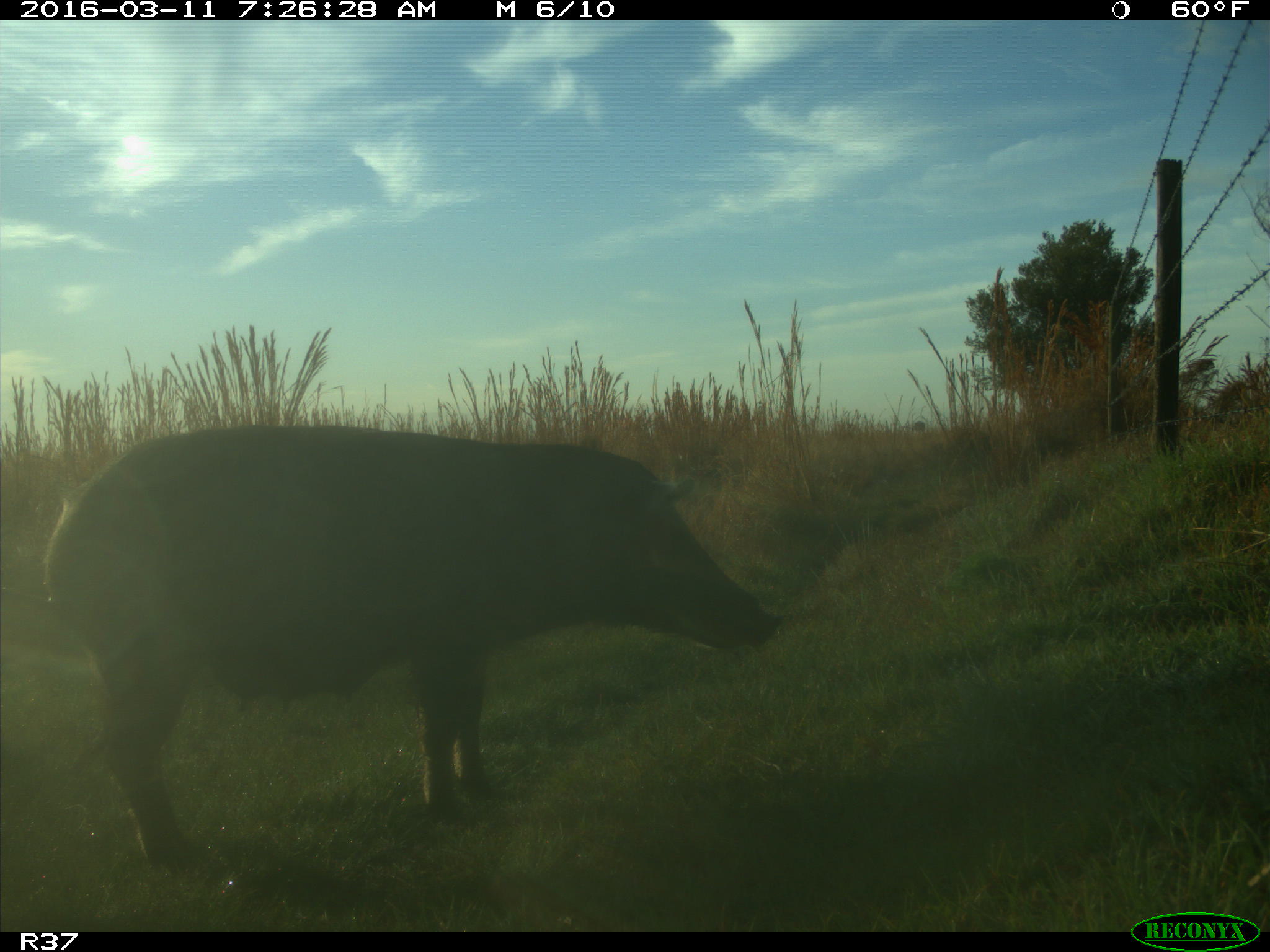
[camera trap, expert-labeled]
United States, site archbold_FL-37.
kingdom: Animalia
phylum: Chordata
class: Mammalia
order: Artiodactyla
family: Suidae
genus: Sus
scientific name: Sus scrofa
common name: wild boar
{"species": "Sus scrofa (wild boar)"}